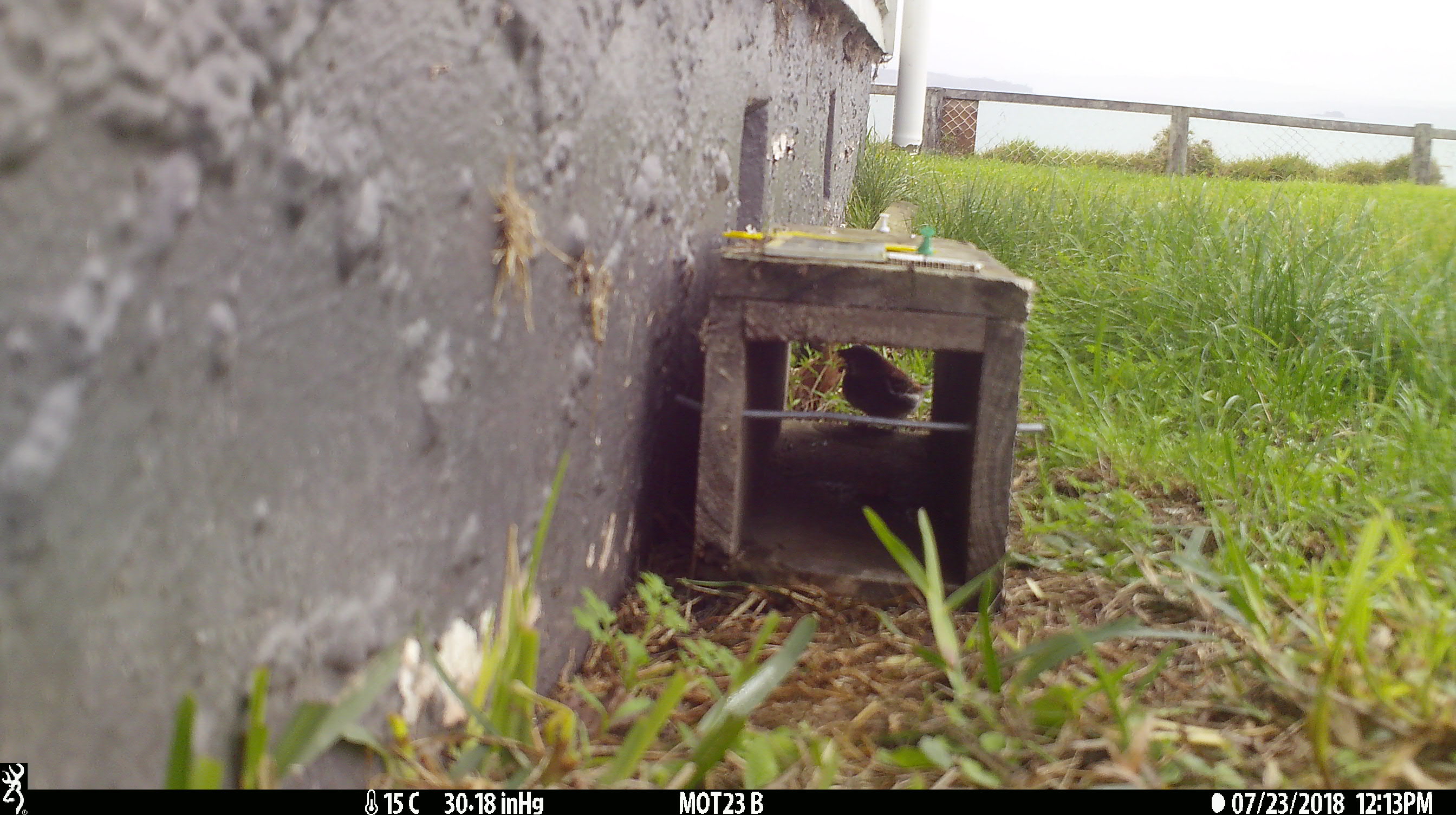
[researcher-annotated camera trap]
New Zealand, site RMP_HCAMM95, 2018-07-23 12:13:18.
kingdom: Animalia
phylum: Chordata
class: Aves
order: Passeriformes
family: Passeridae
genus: Passer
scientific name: Passer domesticus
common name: house sparrow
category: sparrow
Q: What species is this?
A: Sparrow (house sparrow) (Passer domesticus).